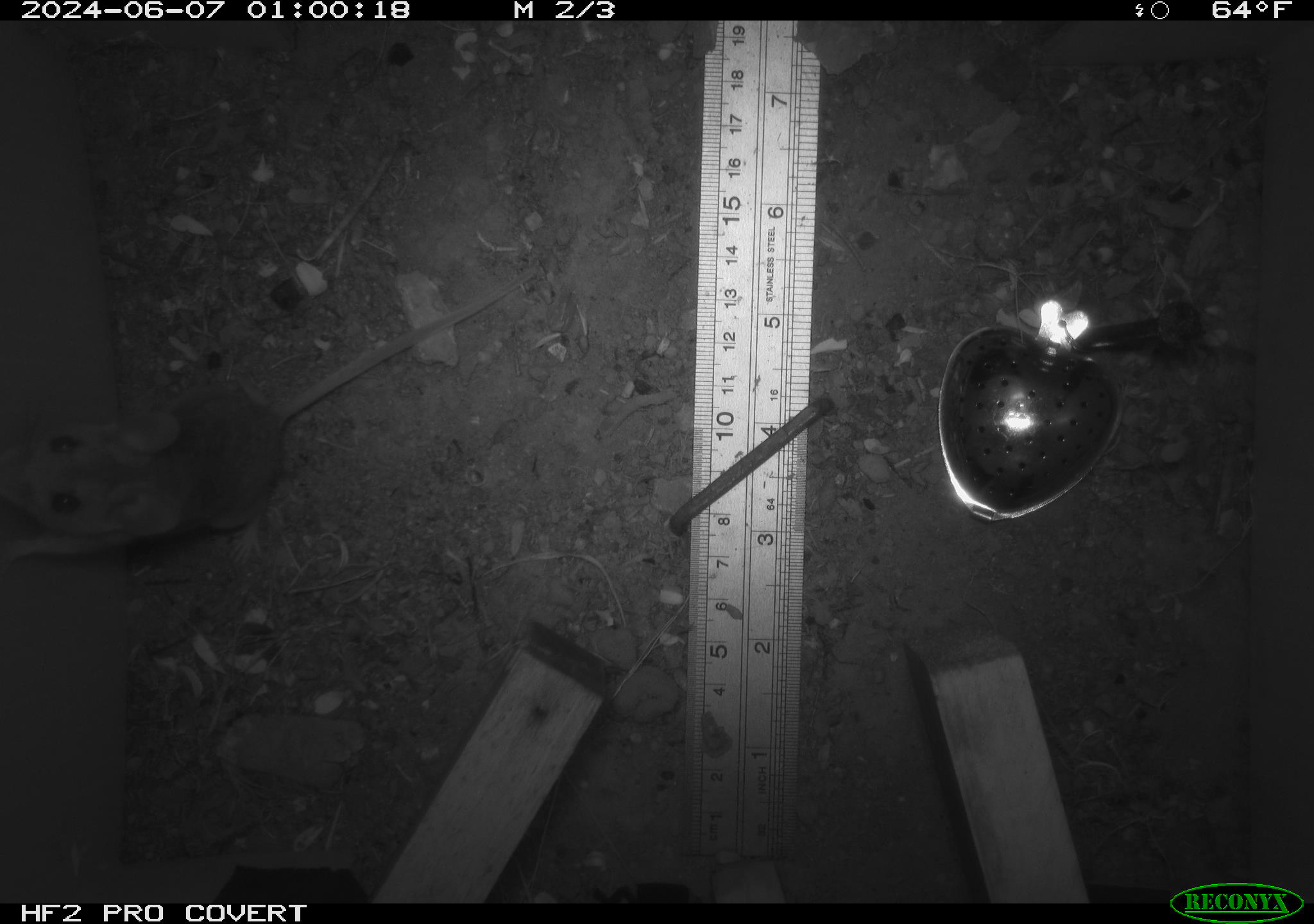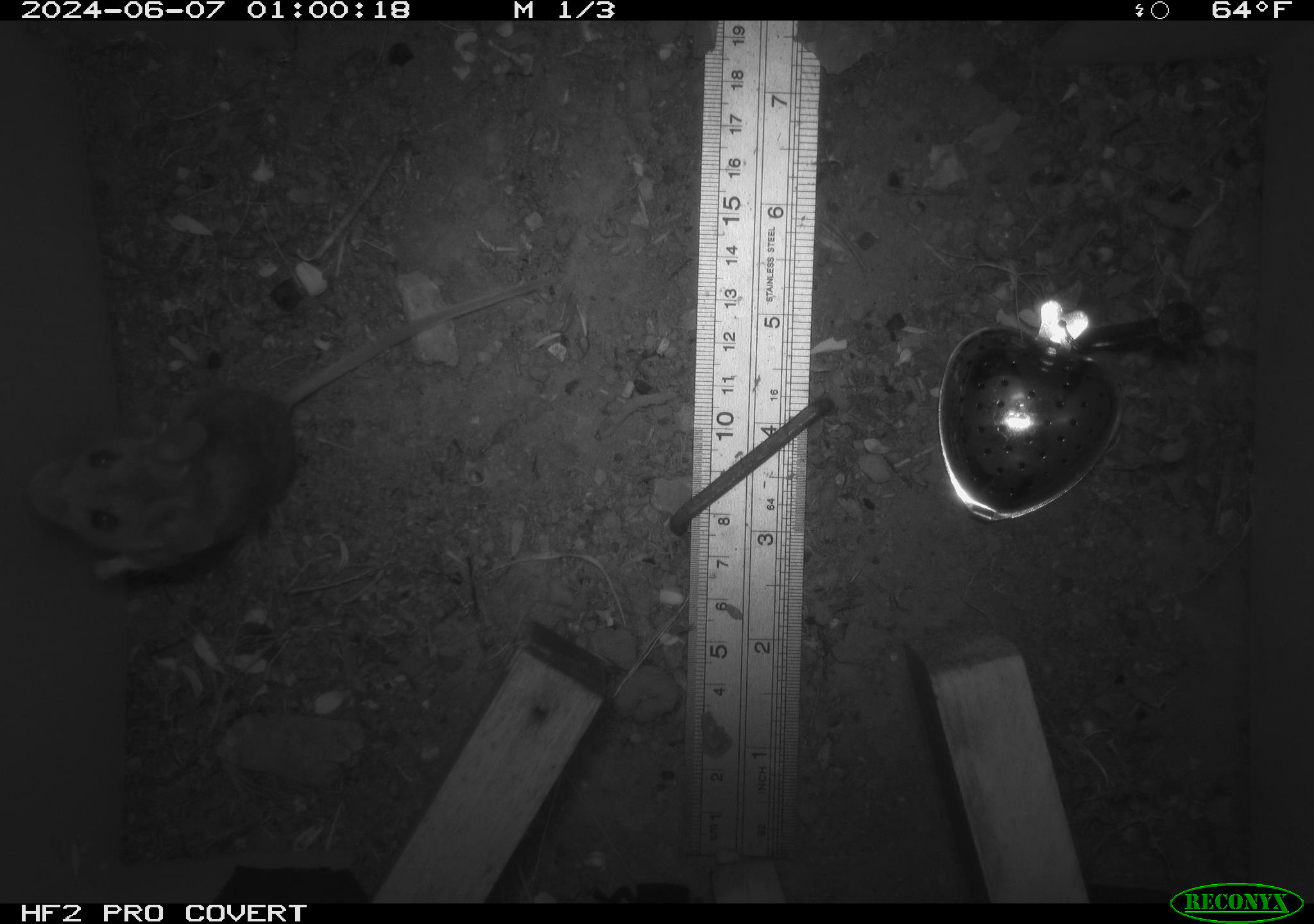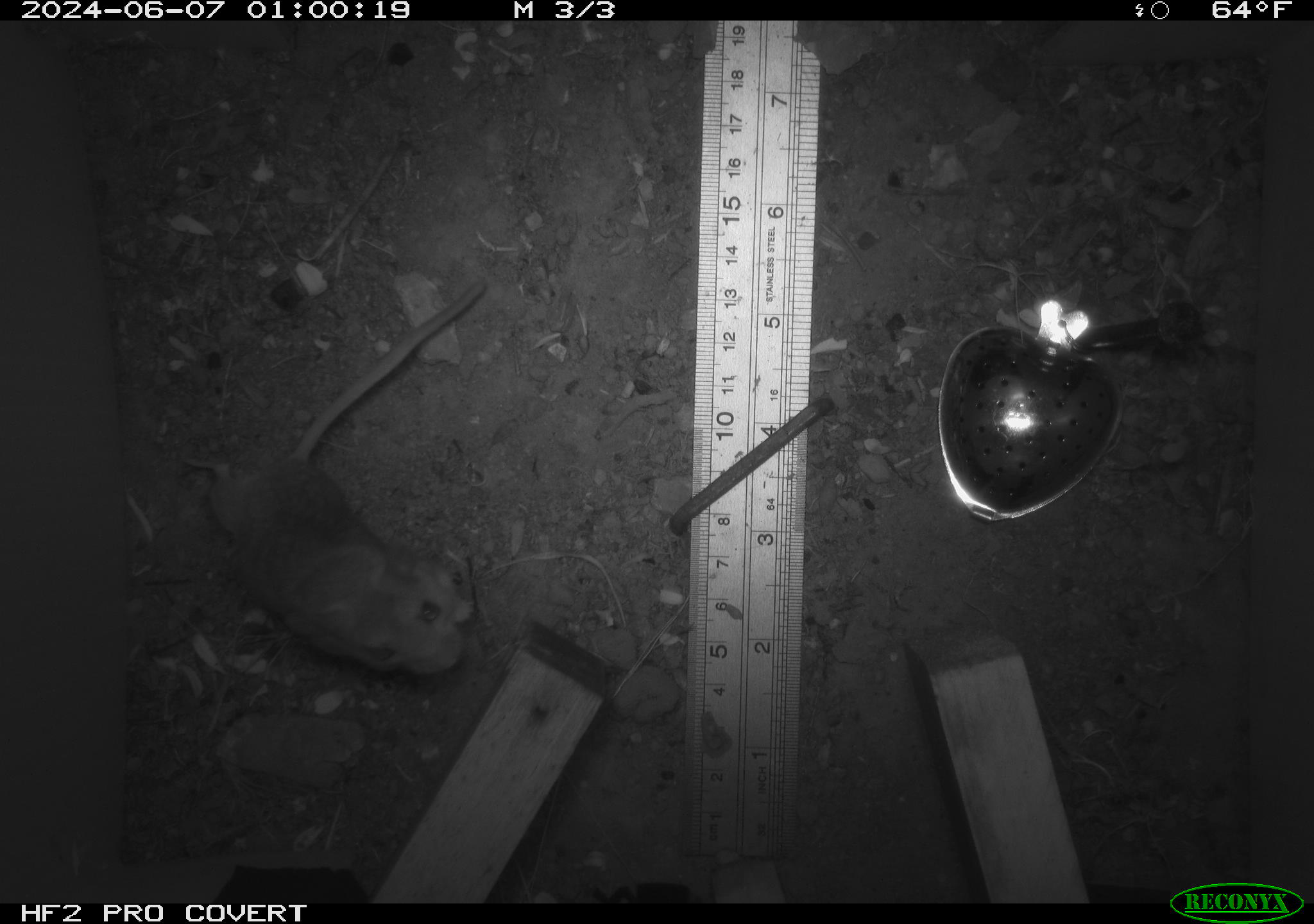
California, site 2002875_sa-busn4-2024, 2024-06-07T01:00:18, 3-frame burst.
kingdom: Animalia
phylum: Chordata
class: Mammalia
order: Rodentia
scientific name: Rodentia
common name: rodent